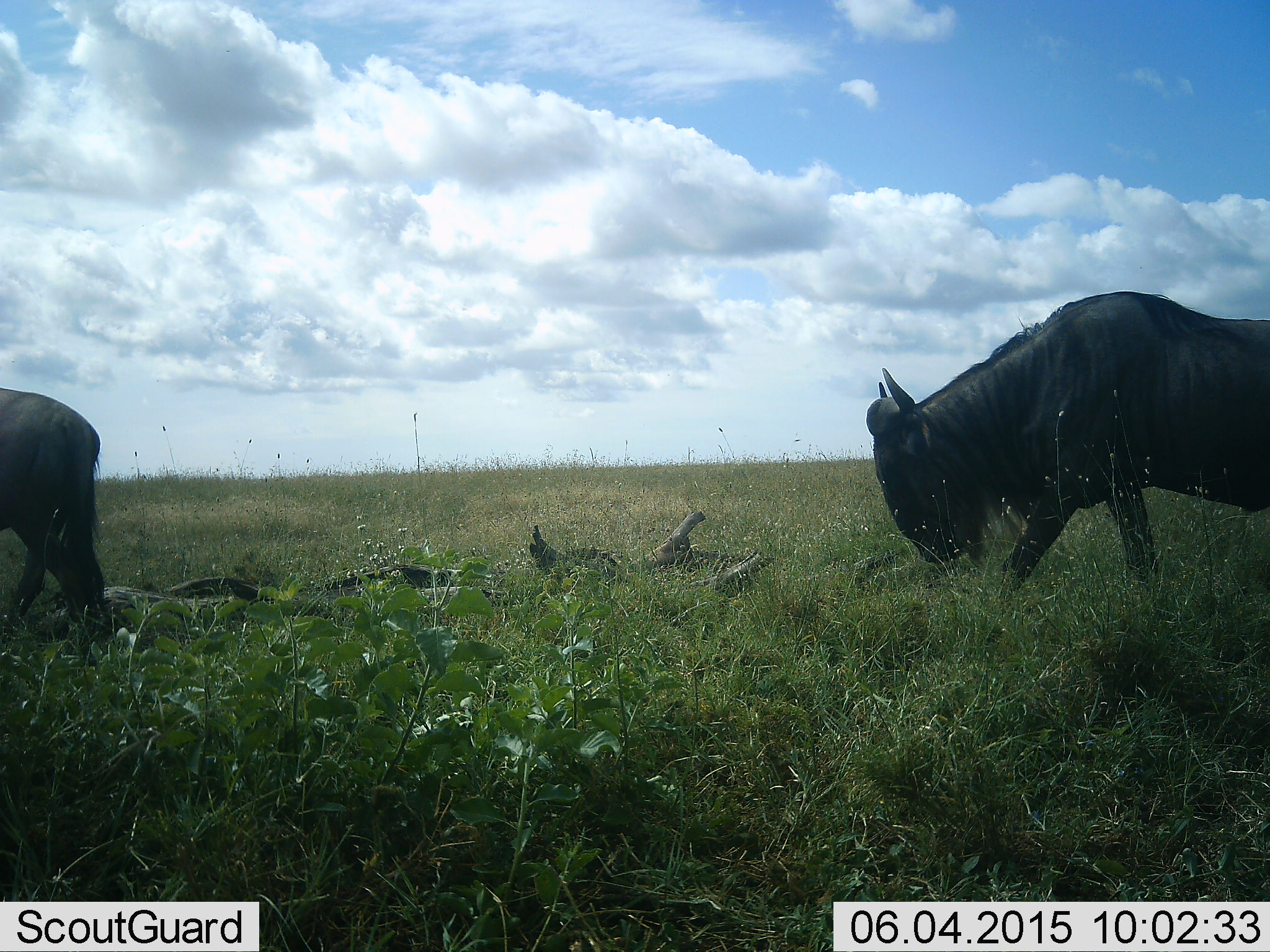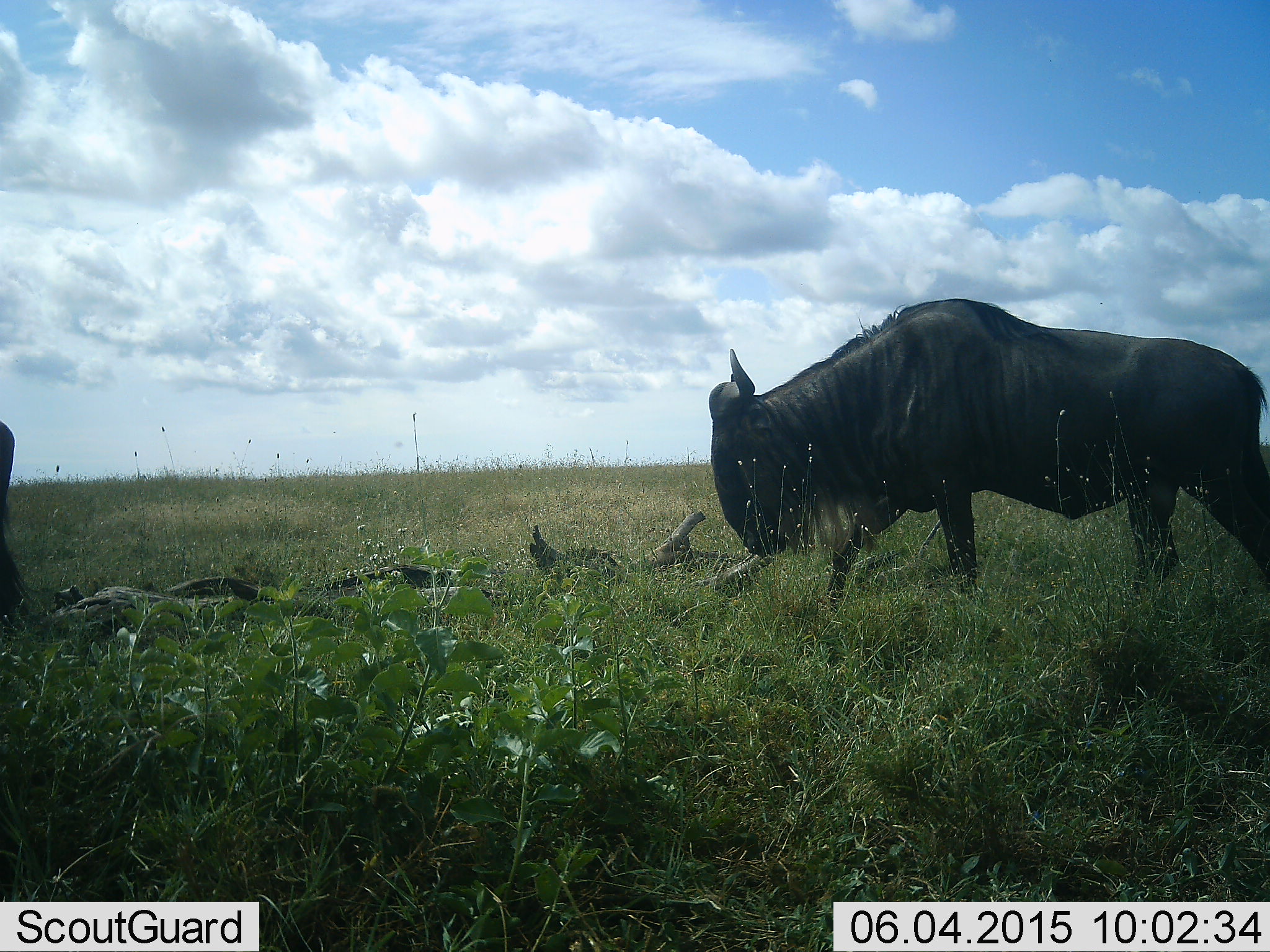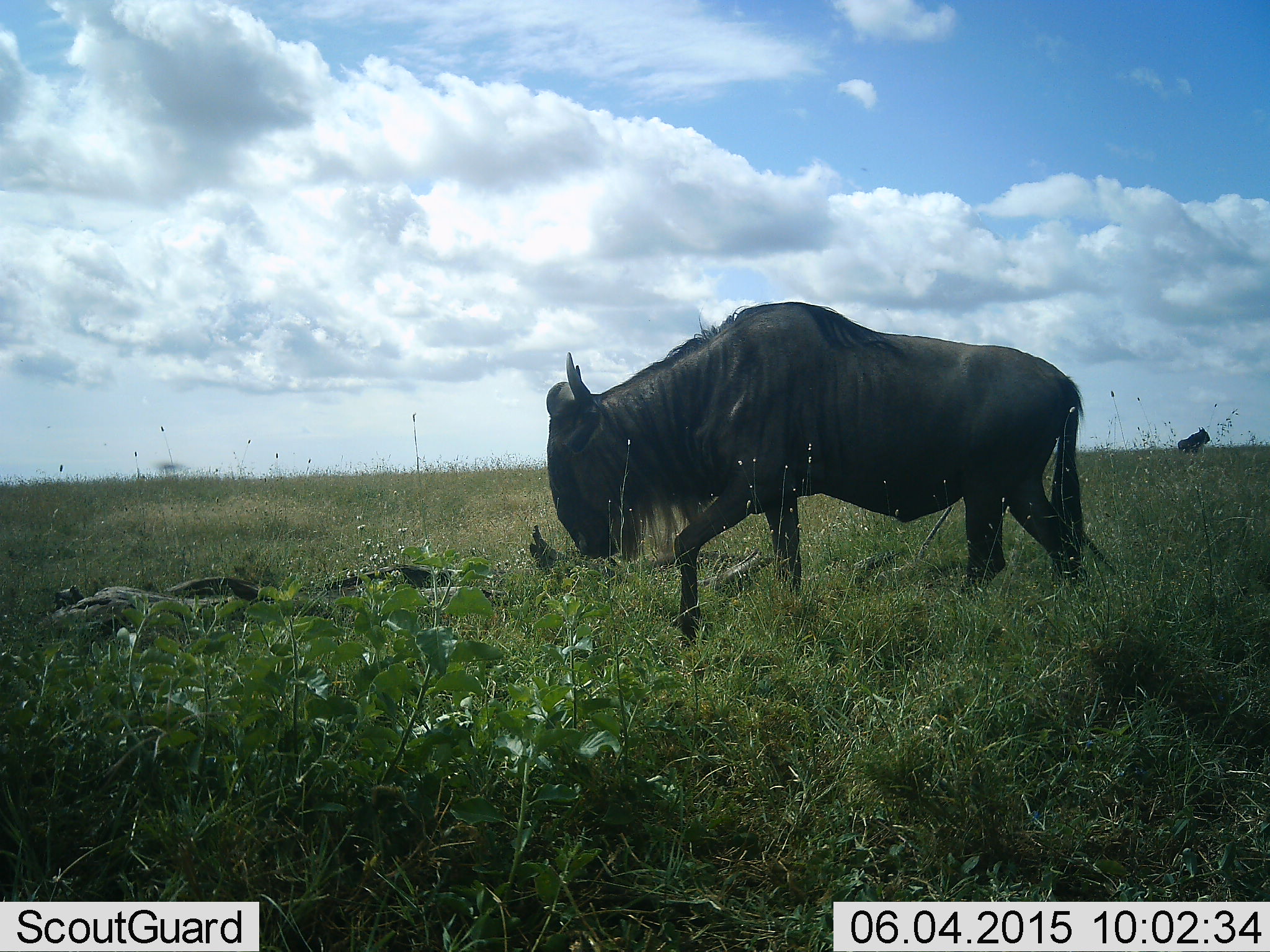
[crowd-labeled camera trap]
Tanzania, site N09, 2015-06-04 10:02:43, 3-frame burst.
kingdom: Animalia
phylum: Chordata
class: Mammalia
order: Artiodactyla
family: Bovidae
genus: Connochaetes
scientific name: Connochaetes taurinus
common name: blue wildebeest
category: wildebeest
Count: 2.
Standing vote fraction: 22%.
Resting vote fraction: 0%.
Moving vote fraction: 78%.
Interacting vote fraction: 0%.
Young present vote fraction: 0%.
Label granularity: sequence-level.